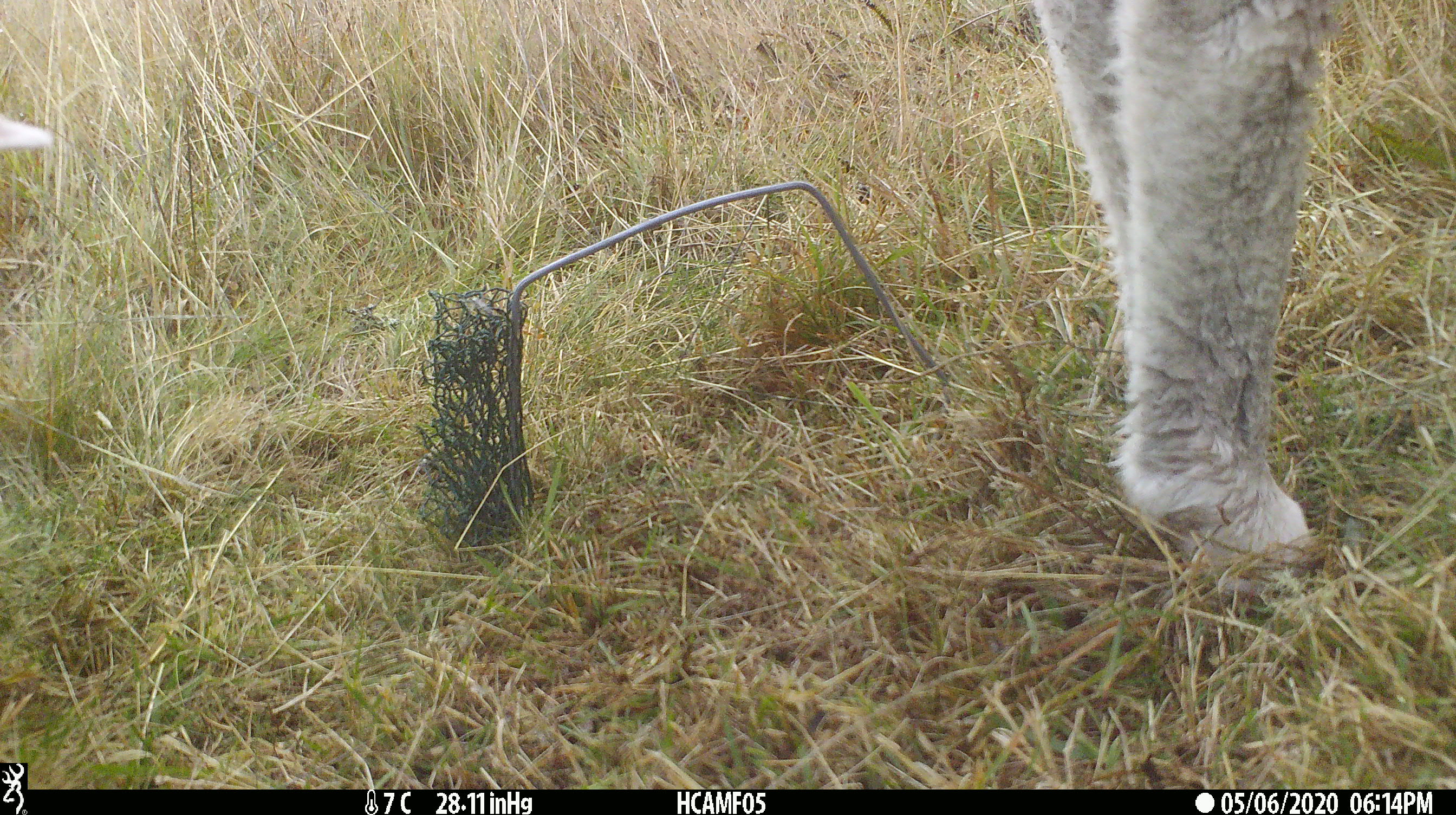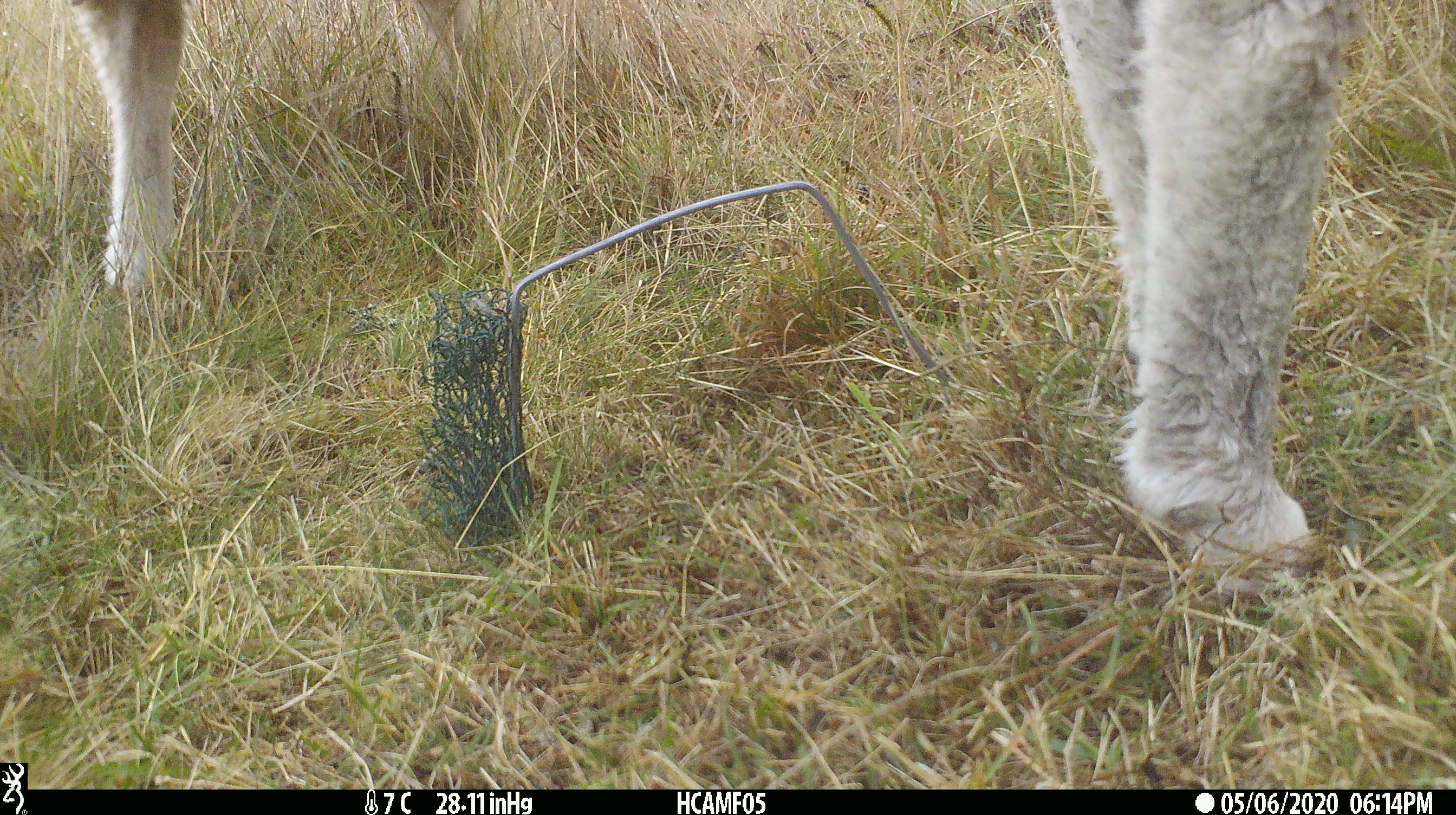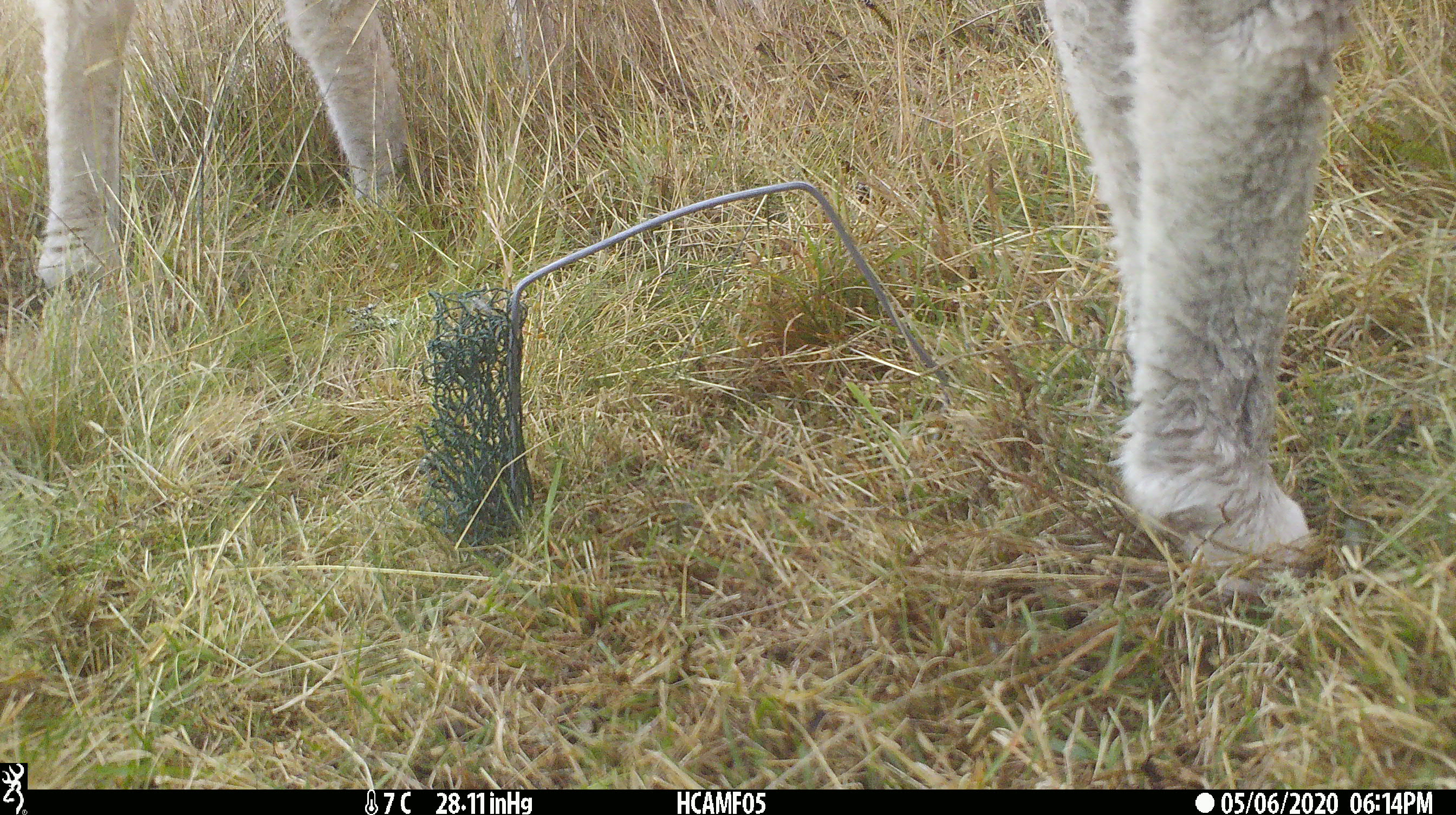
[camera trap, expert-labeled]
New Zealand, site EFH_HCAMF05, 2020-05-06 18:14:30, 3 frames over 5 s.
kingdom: Animalia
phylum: Chordata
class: Mammalia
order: Artiodactyla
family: Bovidae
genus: Ovis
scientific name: Ovis aries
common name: domestic sheep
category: sheep